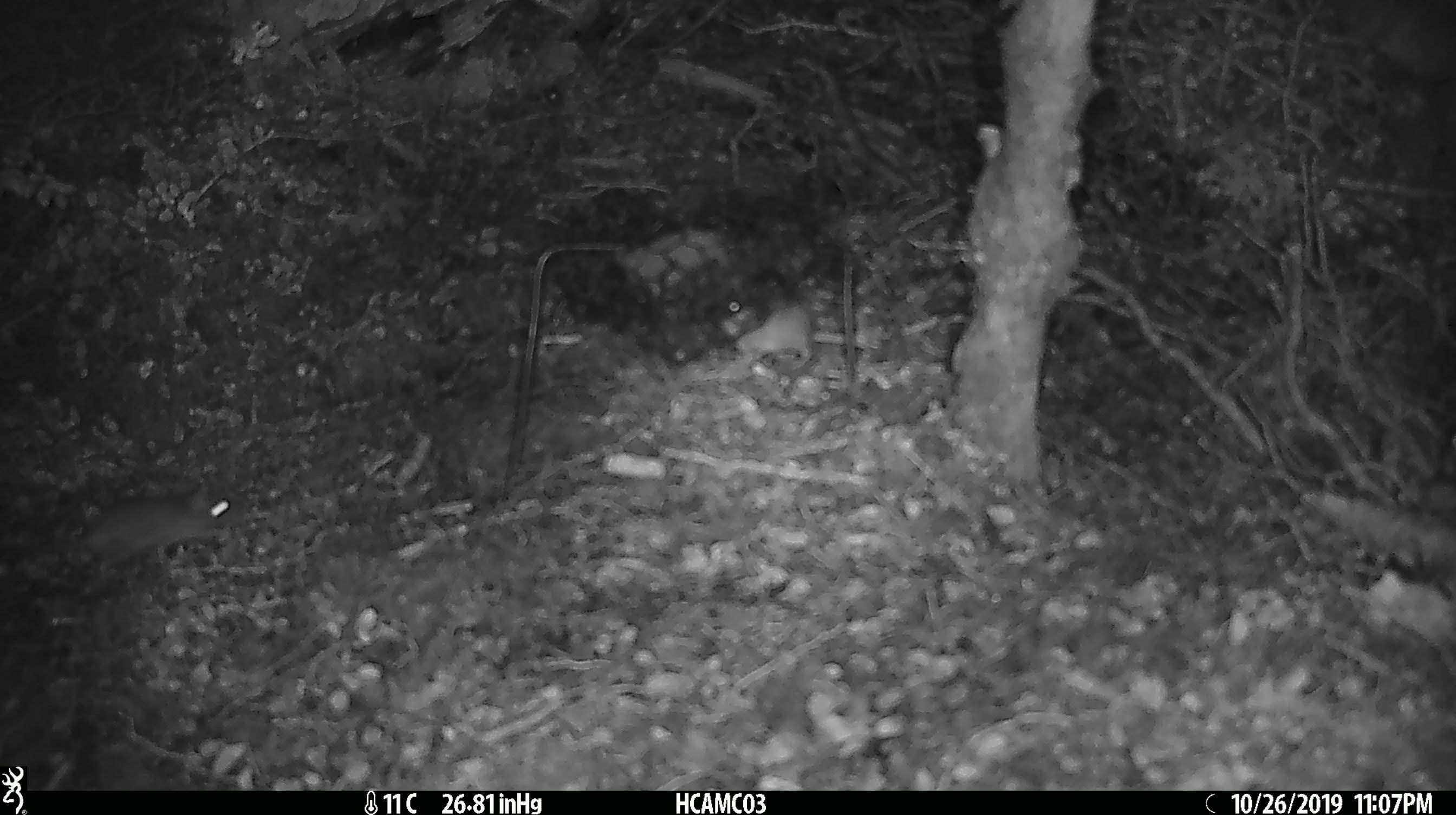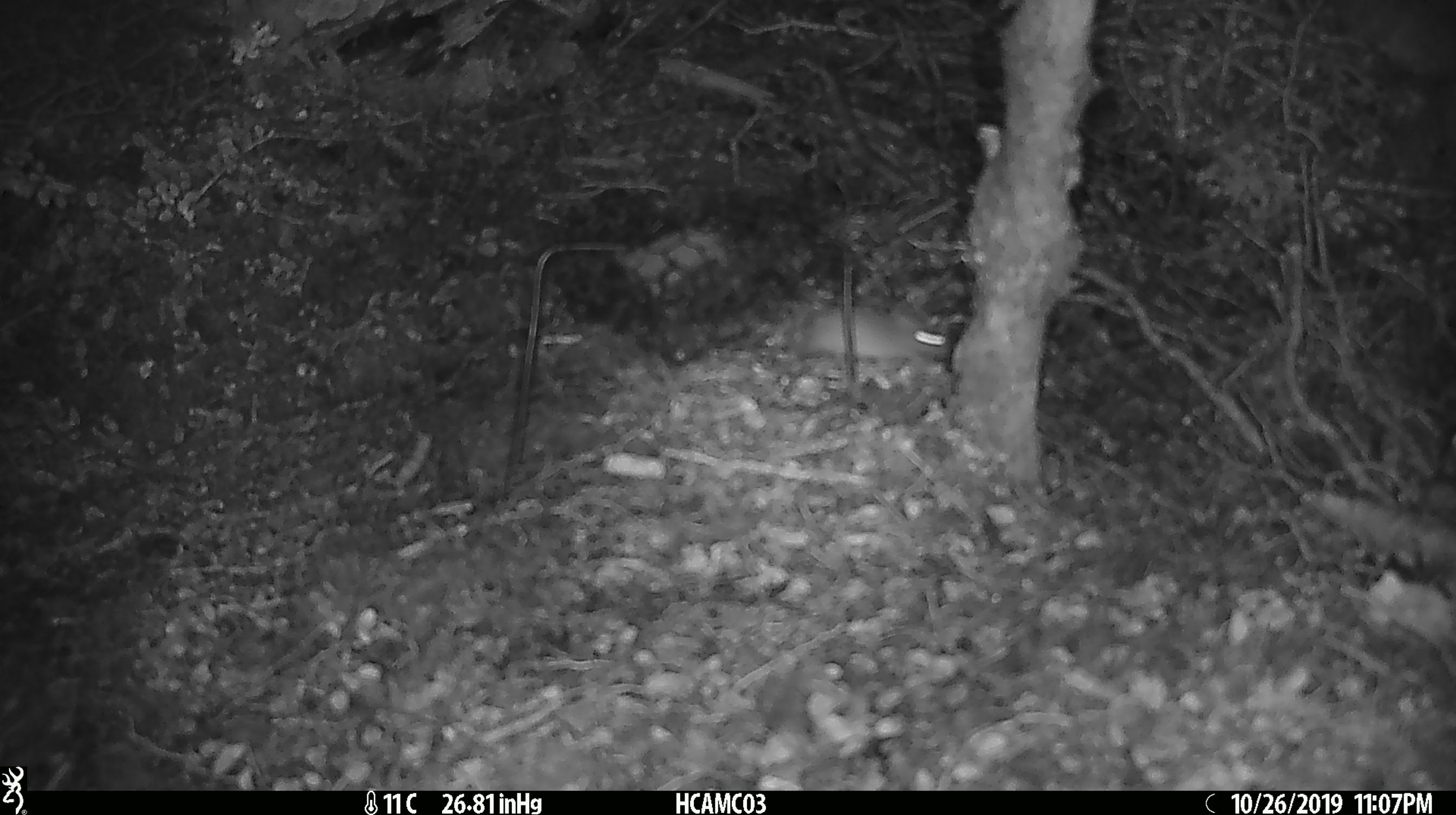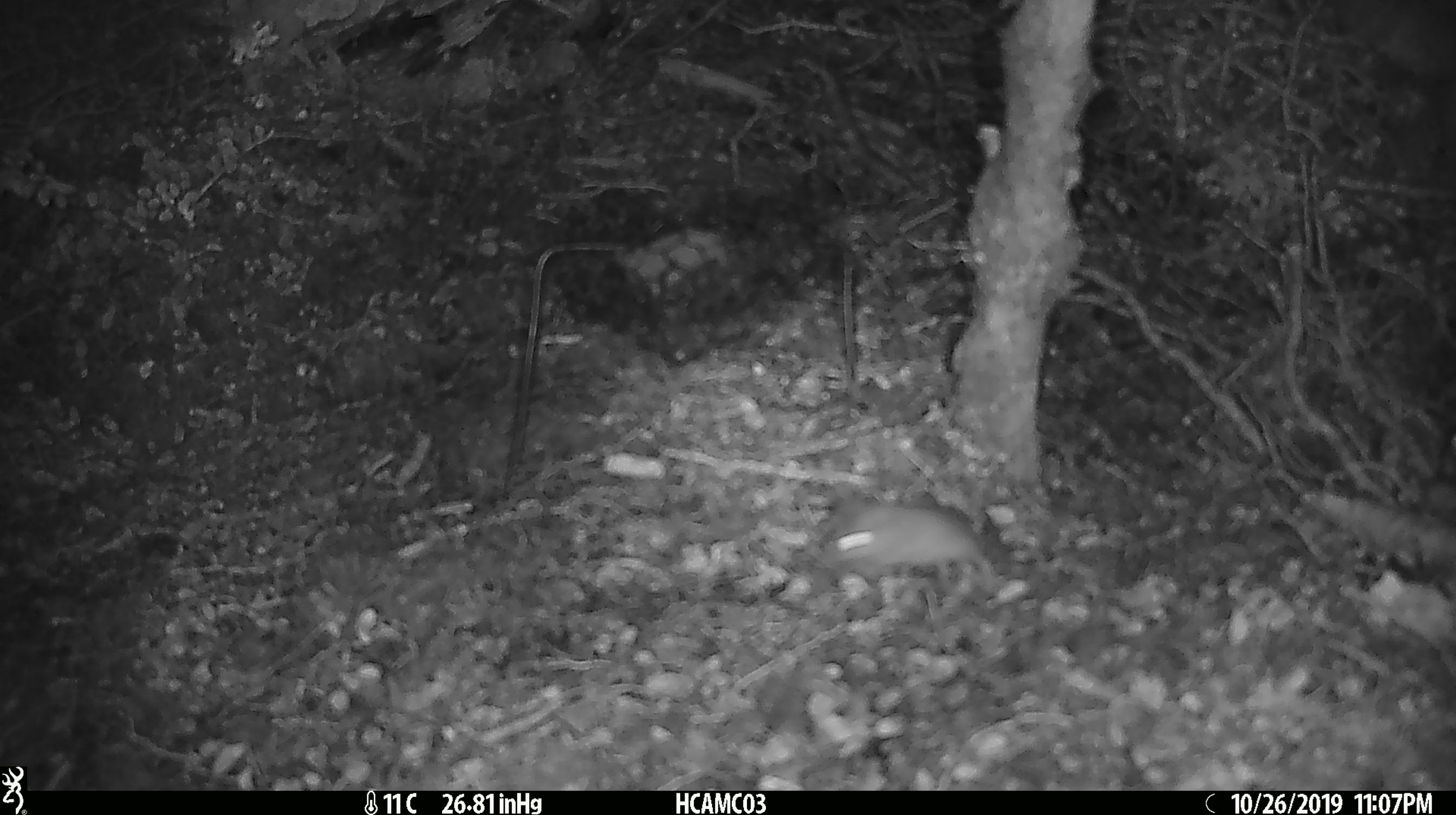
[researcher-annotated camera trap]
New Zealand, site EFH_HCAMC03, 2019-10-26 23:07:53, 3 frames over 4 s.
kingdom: Animalia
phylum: Chordata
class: Mammalia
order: Rodentia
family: Muridae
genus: Mus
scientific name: Mus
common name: mouse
Mouse (Mus).